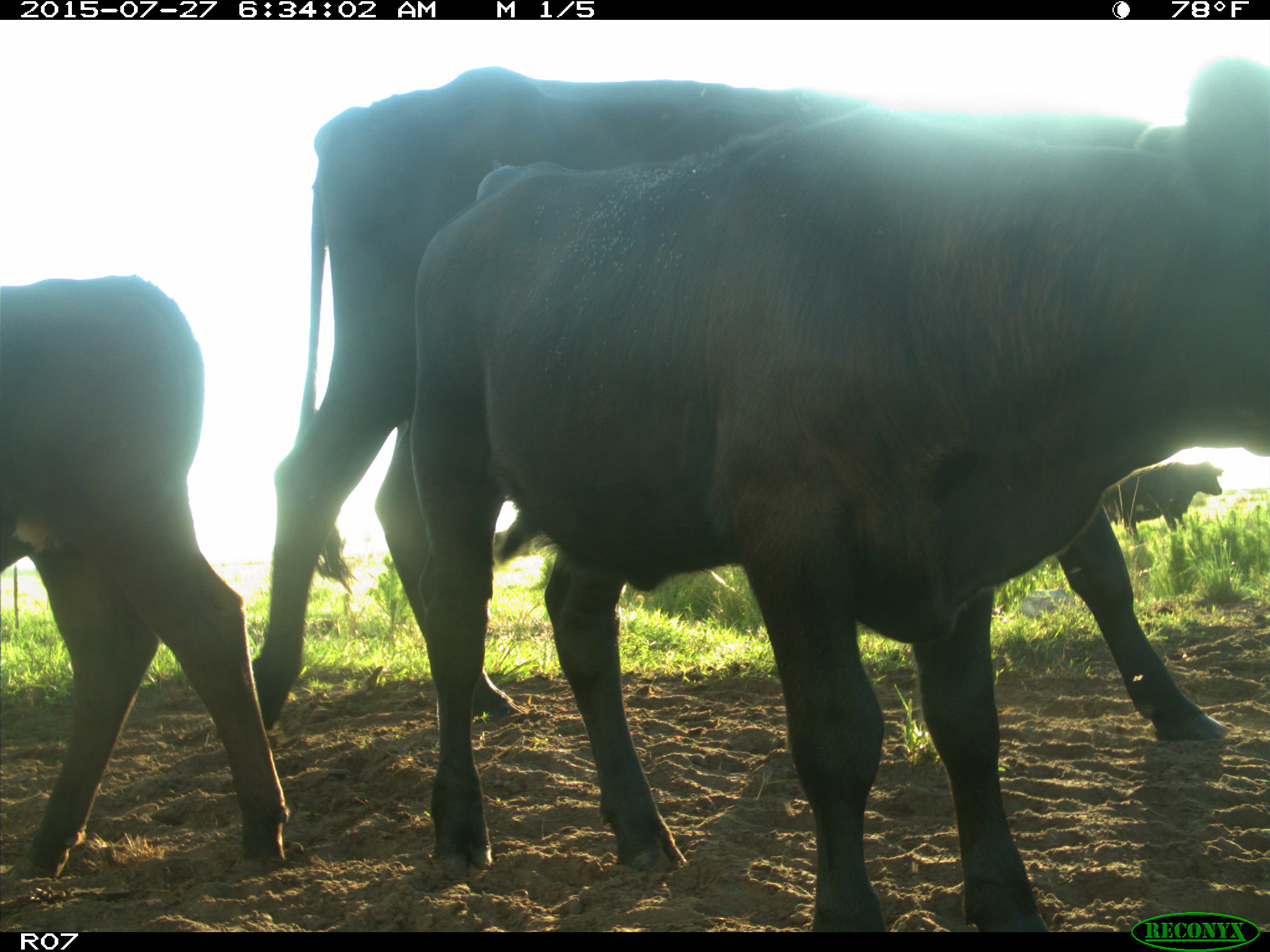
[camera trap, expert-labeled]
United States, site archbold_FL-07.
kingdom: Animalia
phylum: Chordata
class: Mammalia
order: Artiodactyla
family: Bovidae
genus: Bos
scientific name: Bos taurus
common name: domestic cow